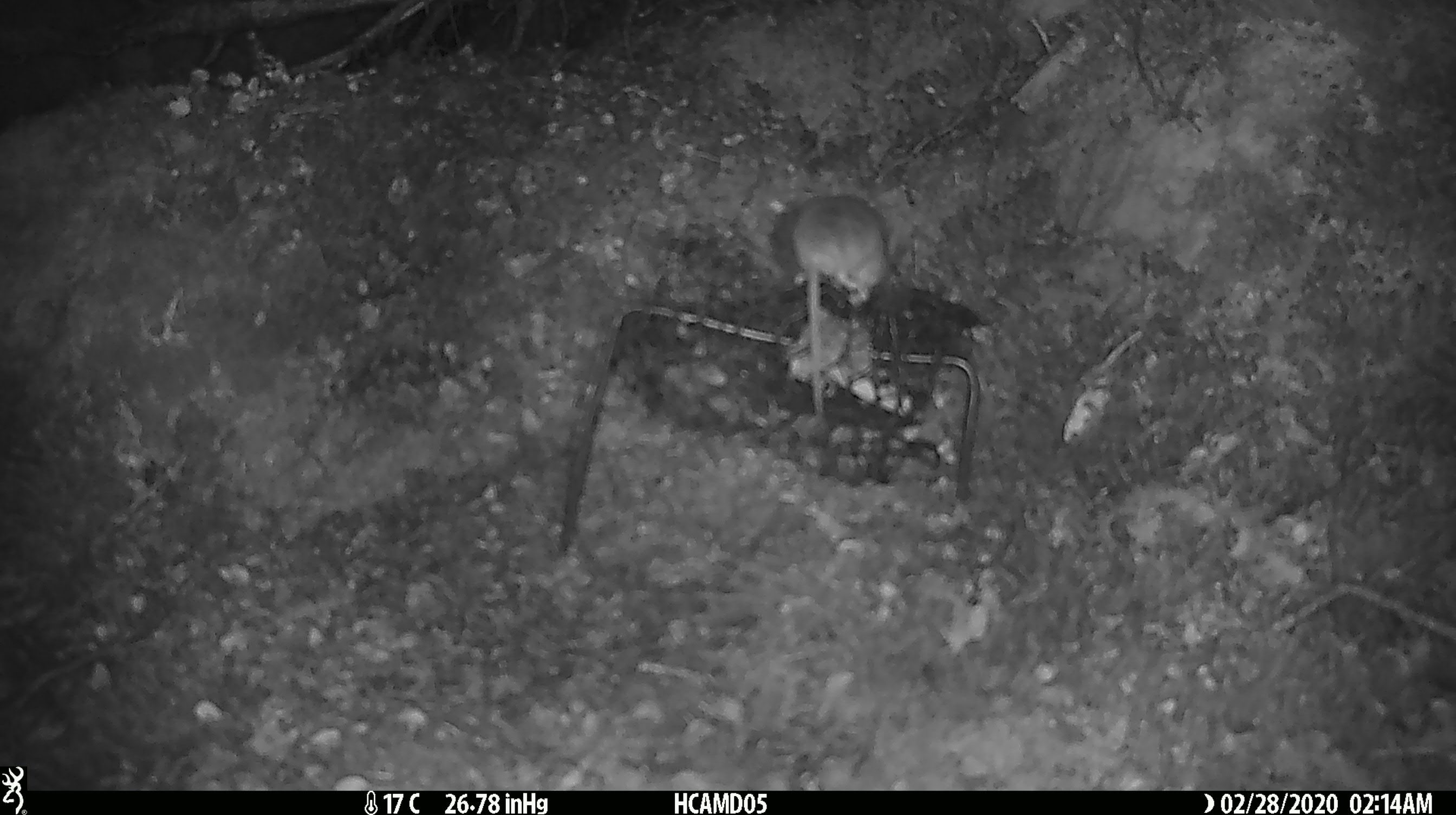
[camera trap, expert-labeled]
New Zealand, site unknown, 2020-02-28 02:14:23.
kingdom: Animalia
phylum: Chordata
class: Mammalia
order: Rodentia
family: Muridae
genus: Mus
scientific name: Mus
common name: mouse